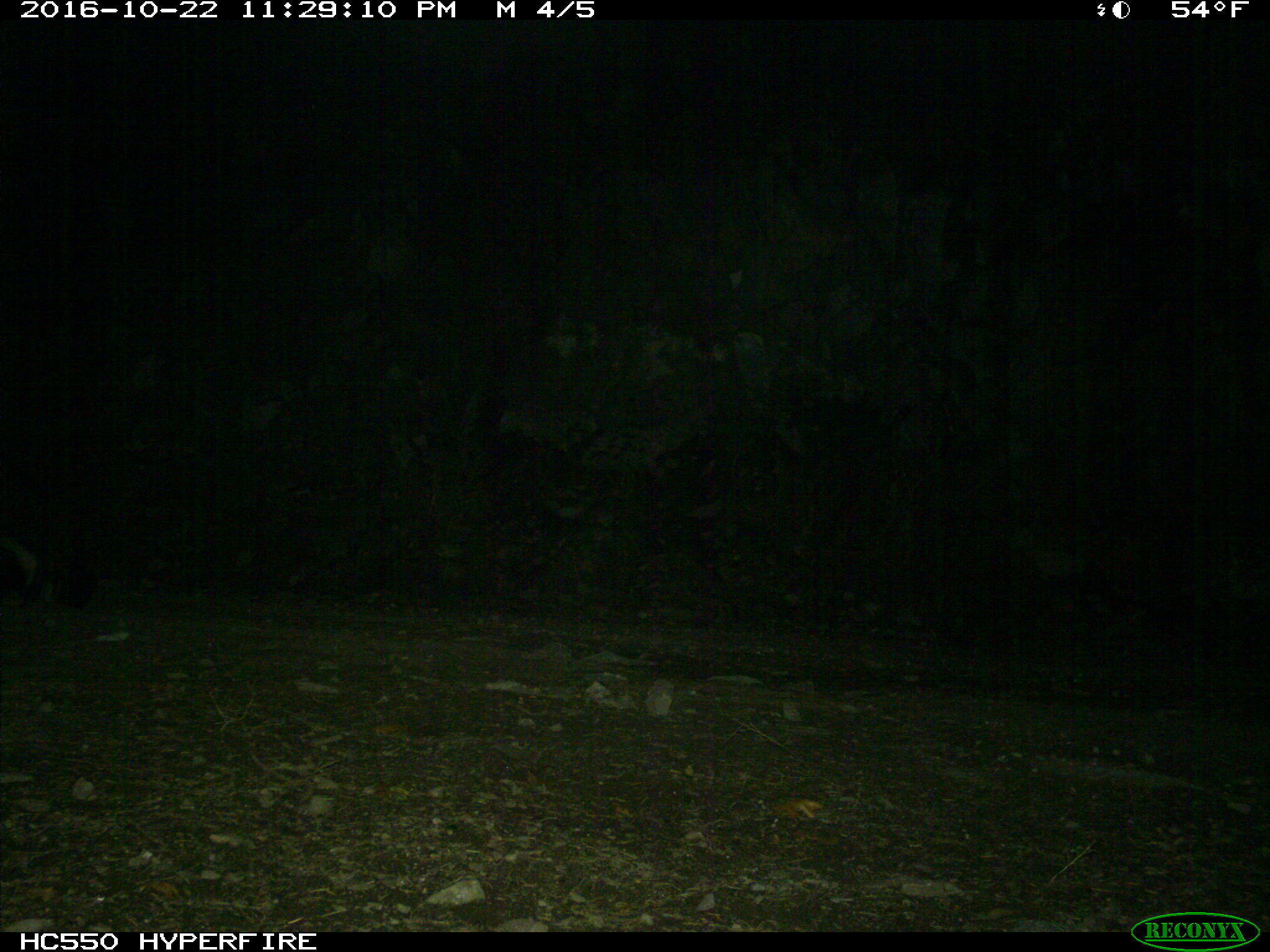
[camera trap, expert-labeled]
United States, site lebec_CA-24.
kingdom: Animalia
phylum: Chordata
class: Mammalia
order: Carnivora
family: Mephitidae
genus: Mephitis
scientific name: Mephitis mephitis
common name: striped skunk